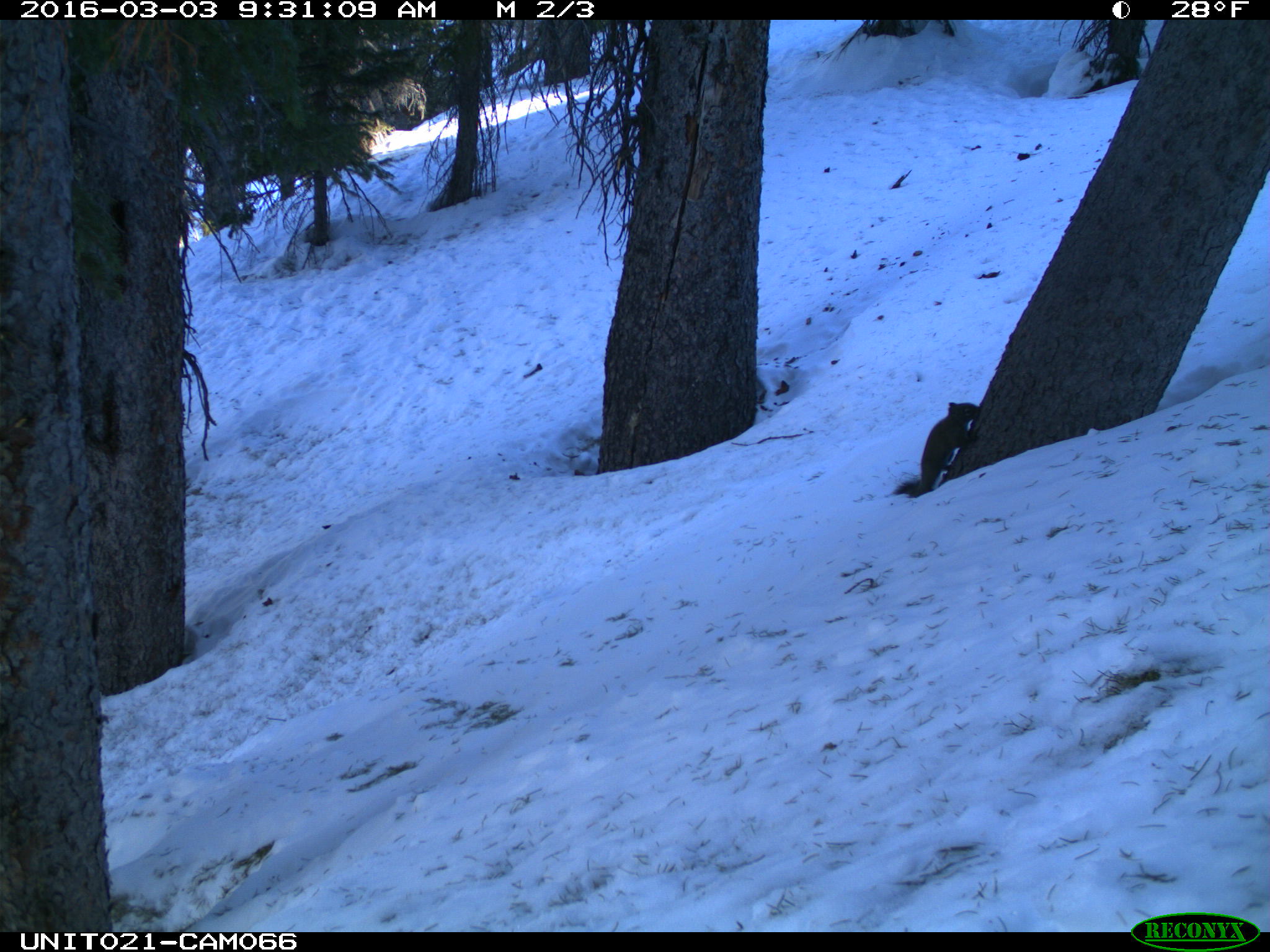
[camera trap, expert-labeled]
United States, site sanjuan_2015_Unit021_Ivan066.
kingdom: Animalia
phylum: Chordata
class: Mammalia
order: Rodentia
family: Sciuridae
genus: Tamiasciurus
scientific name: Tamiasciurus hudsonicus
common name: american red squirrel